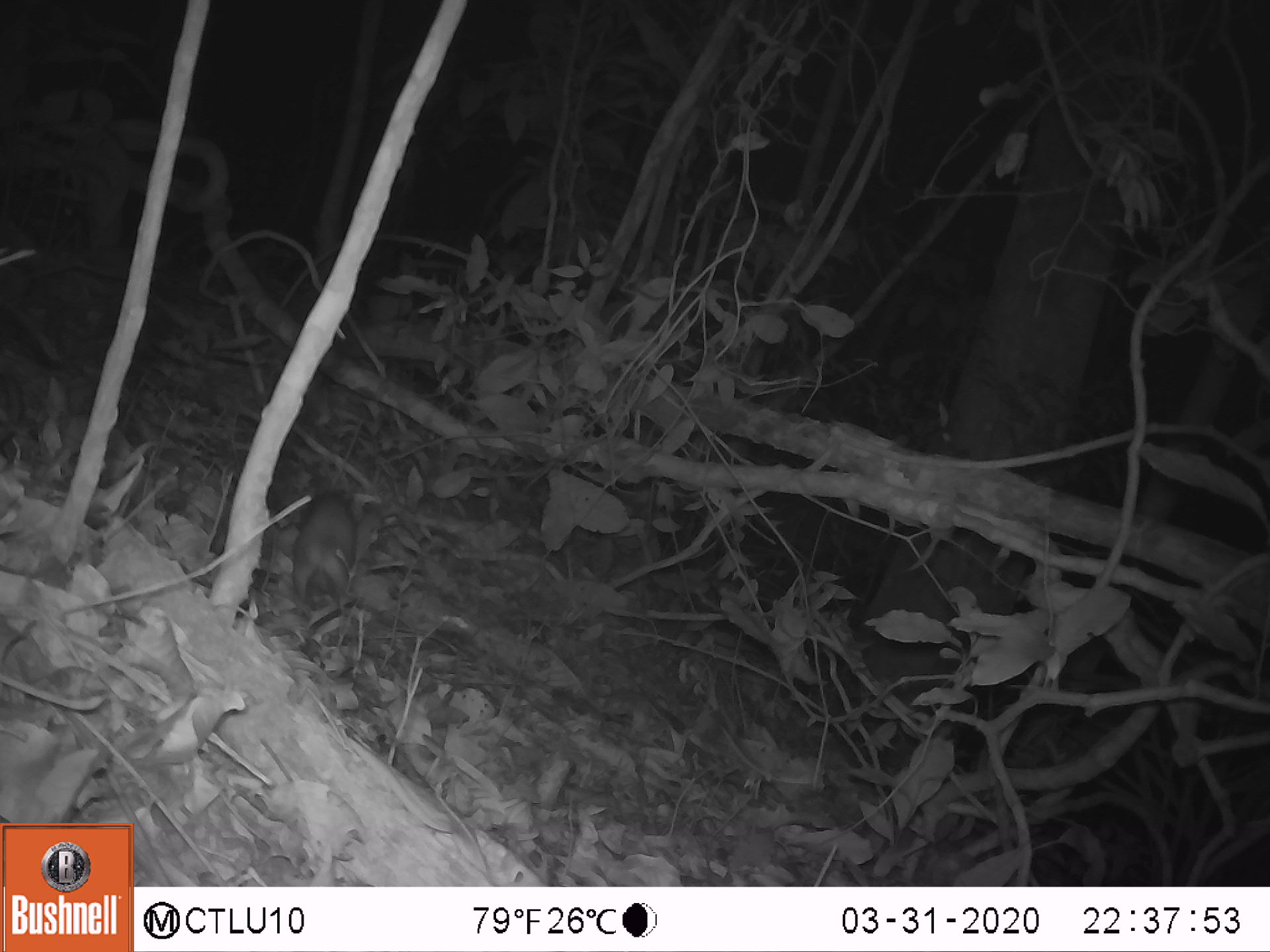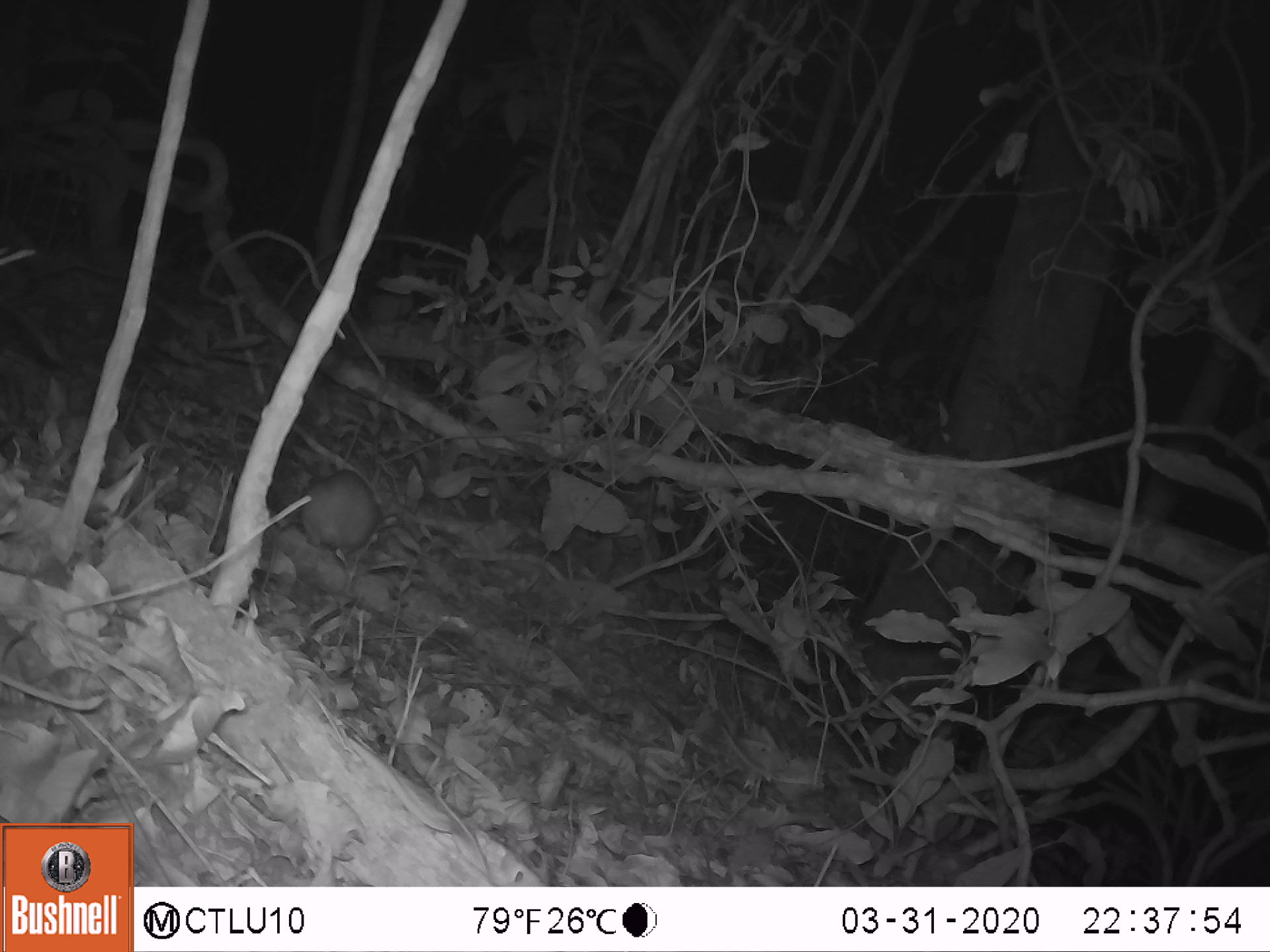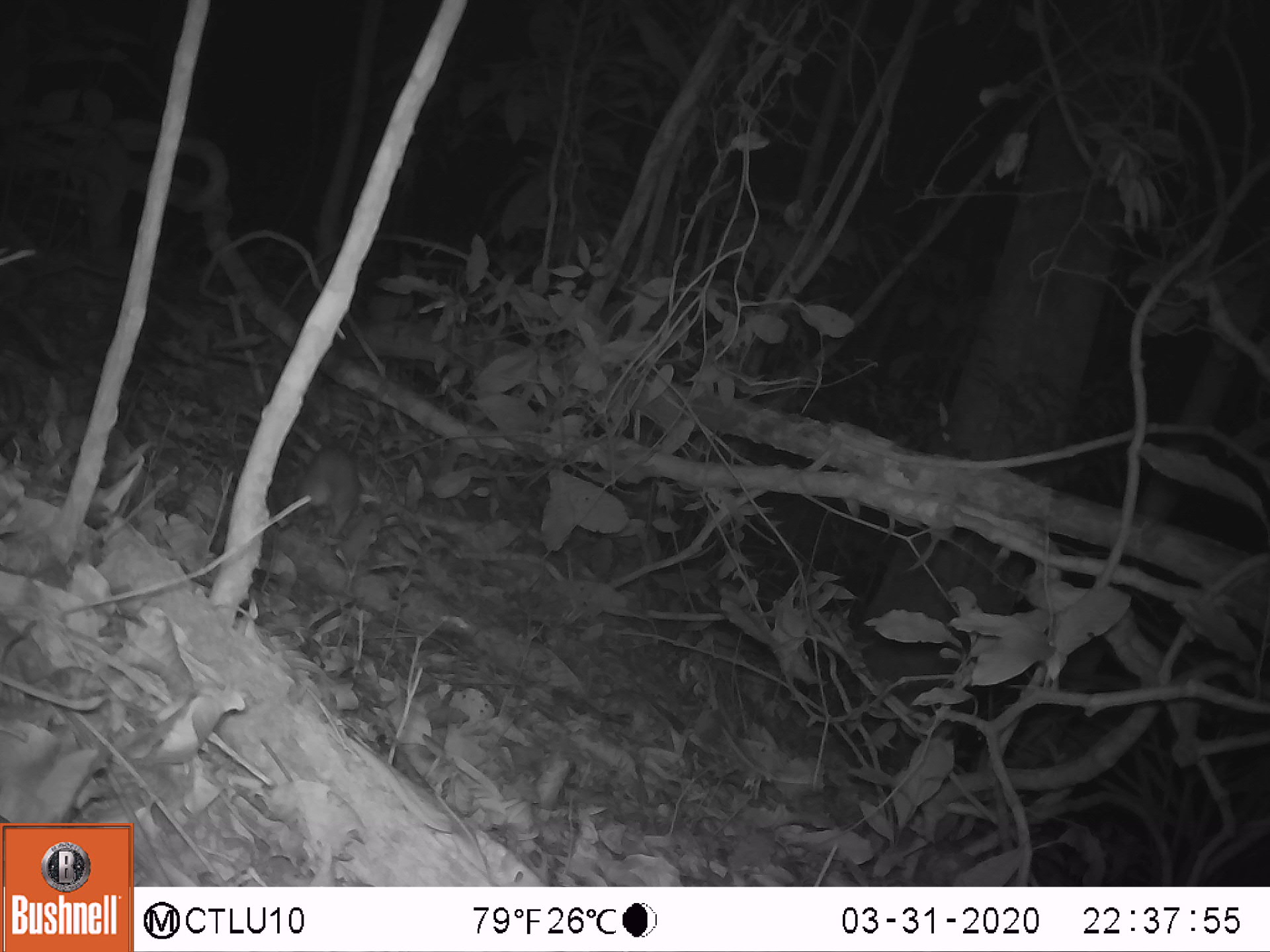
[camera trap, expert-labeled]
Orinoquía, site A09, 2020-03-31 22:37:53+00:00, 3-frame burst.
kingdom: Animalia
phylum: Chordata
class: Mammalia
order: Rodentia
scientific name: Rodentia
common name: rodent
Rodent (Rodentia).